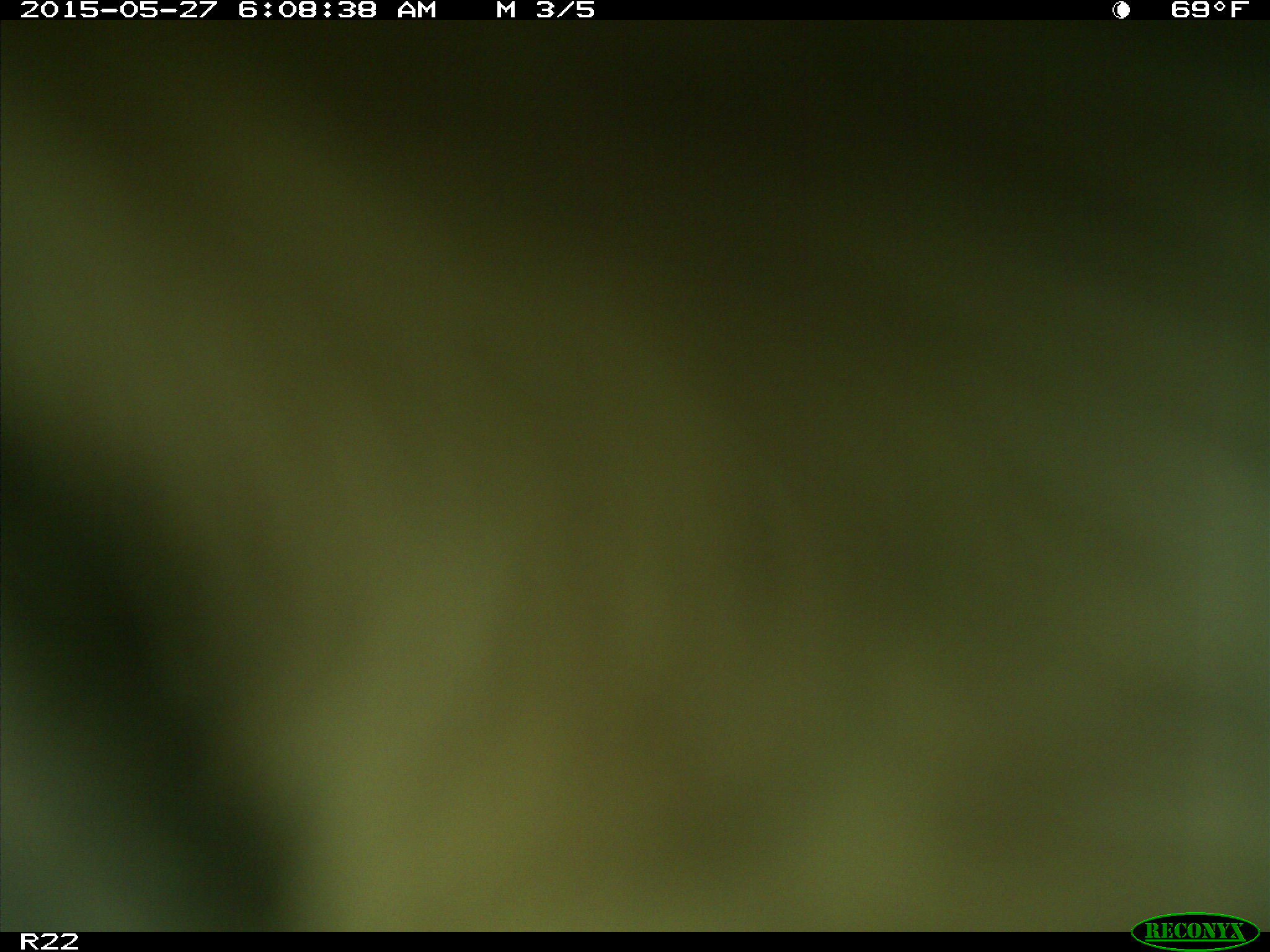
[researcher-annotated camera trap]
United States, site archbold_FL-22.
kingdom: Animalia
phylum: Chordata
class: Mammalia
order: Artiodactyla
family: Bovidae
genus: Bos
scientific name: Bos taurus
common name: domestic cow